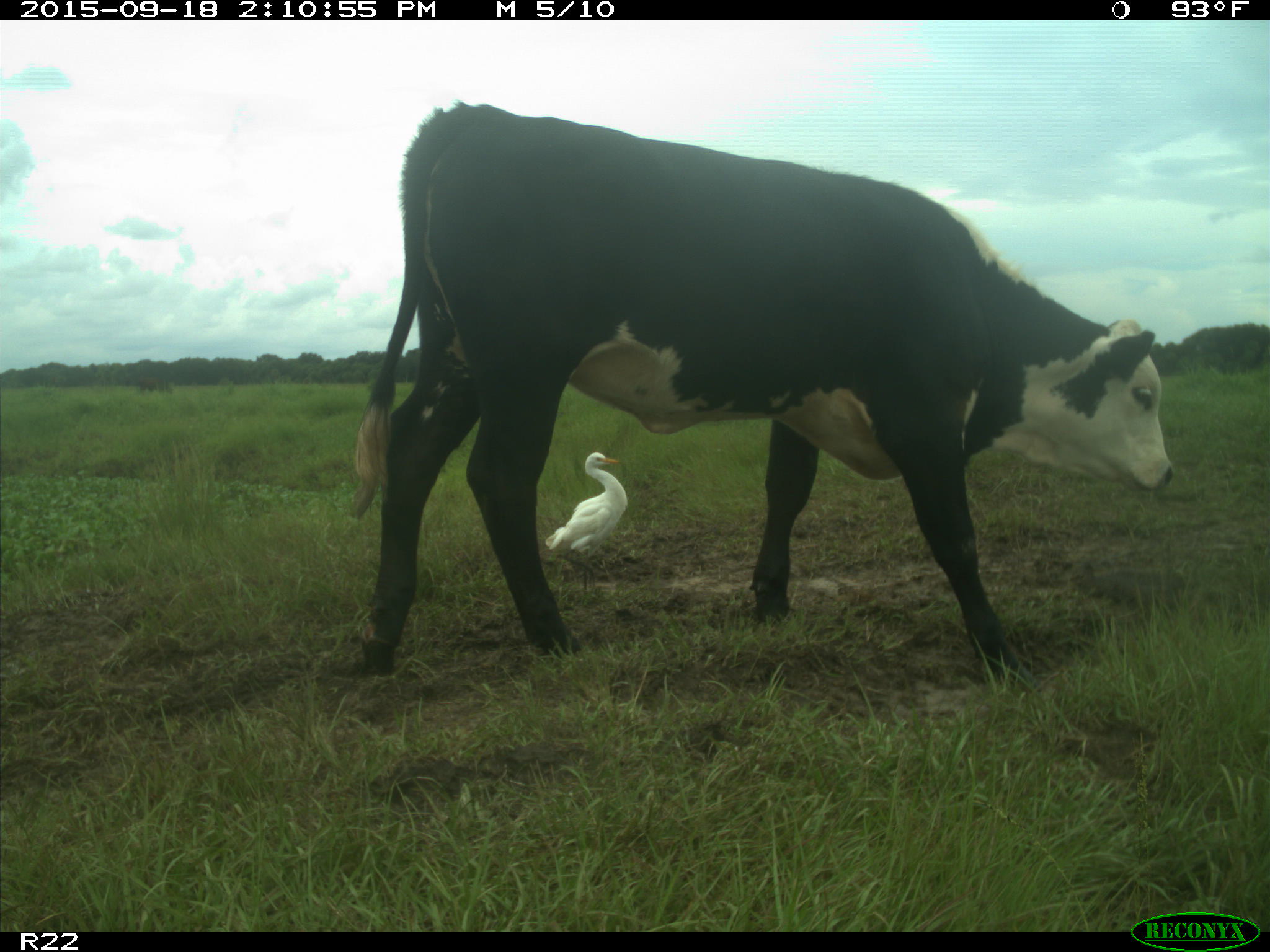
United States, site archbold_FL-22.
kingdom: Animalia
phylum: Chordata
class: Mammalia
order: Artiodactyla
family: Bovidae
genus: Bos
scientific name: Bos taurus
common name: domestic cow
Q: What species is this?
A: Bos taurus (domestic cow).